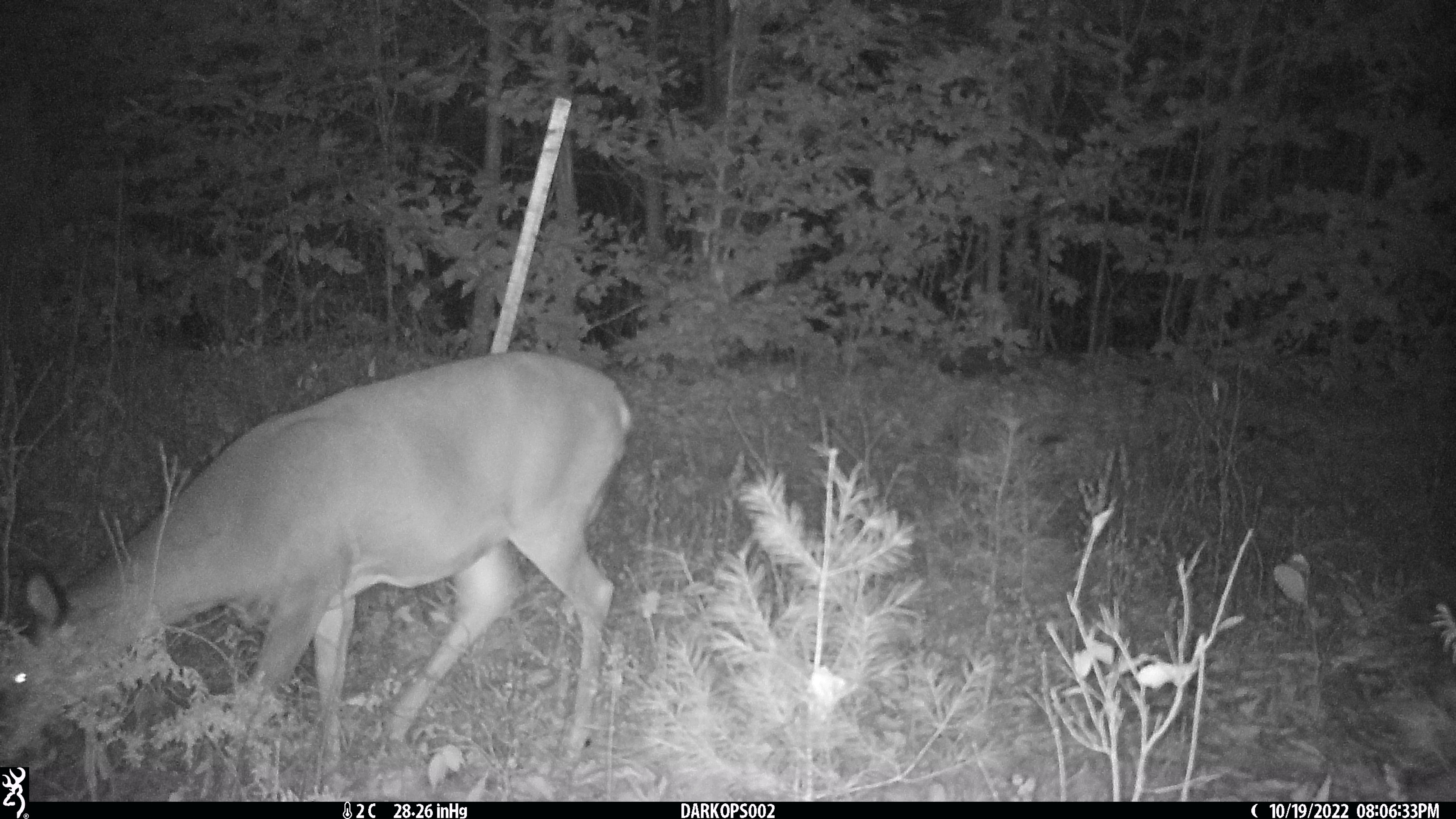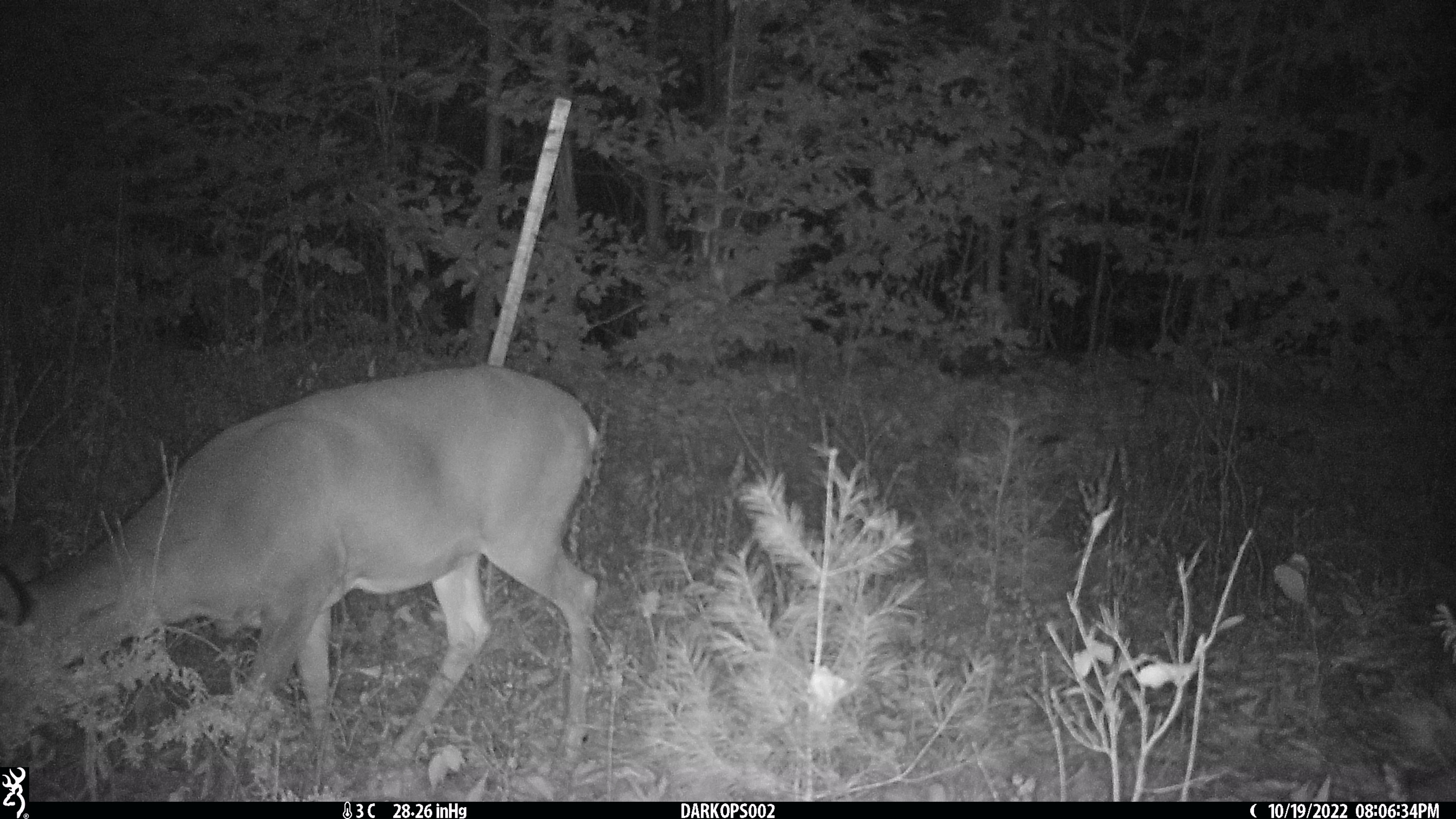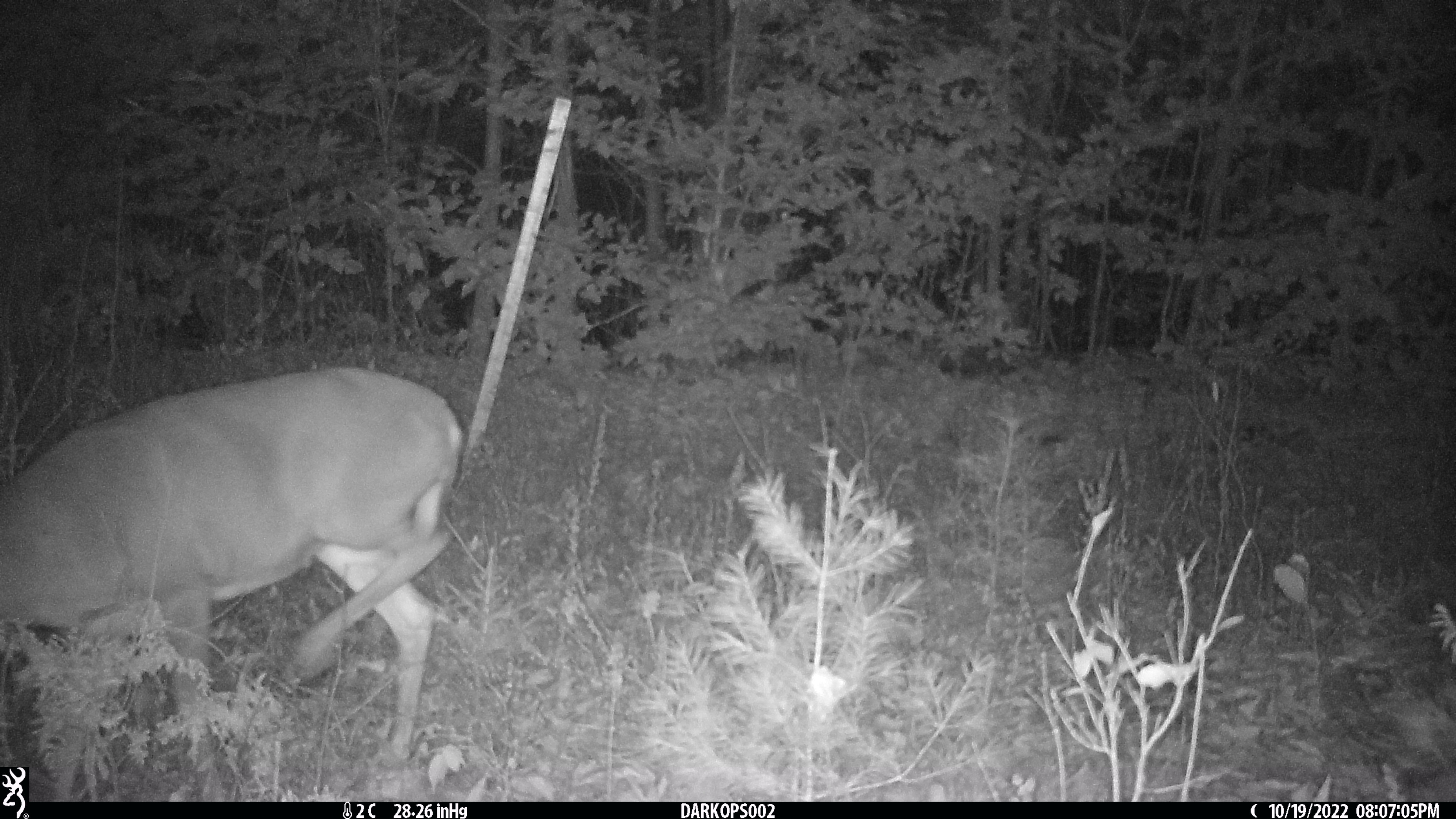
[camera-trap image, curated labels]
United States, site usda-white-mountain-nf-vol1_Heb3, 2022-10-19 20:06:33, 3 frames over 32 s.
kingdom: Animalia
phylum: Chordata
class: Mammalia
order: Artiodactyla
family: Cervidae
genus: Odocoileus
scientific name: Odocoileus virginianus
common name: white-tailed deer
White-tailed deer (Odocoileus virginianus).